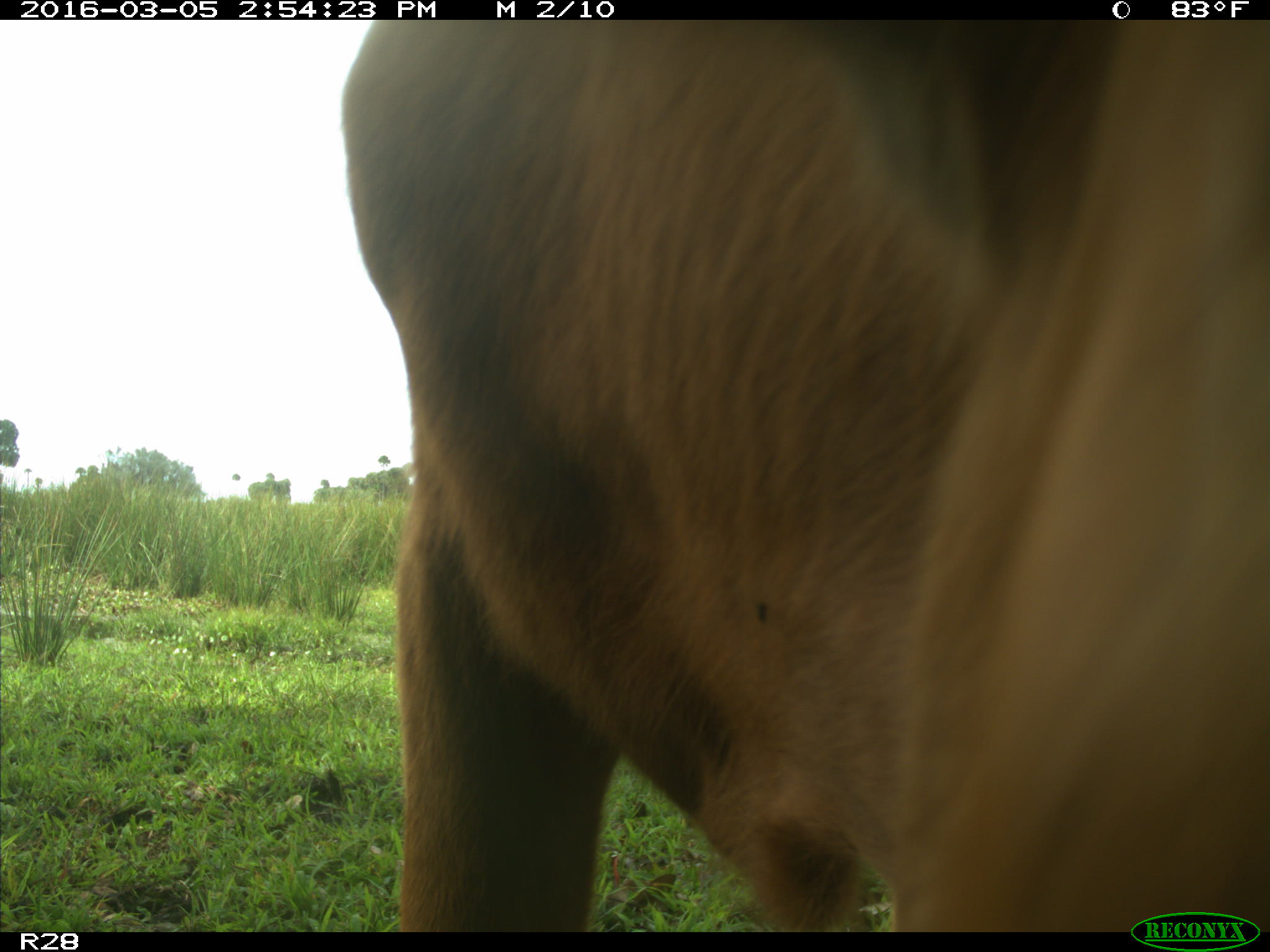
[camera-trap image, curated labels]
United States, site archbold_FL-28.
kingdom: Animalia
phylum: Chordata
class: Mammalia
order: Artiodactyla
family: Bovidae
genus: Bos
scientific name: Bos taurus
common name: domestic cow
Bos taurus (domestic cow).